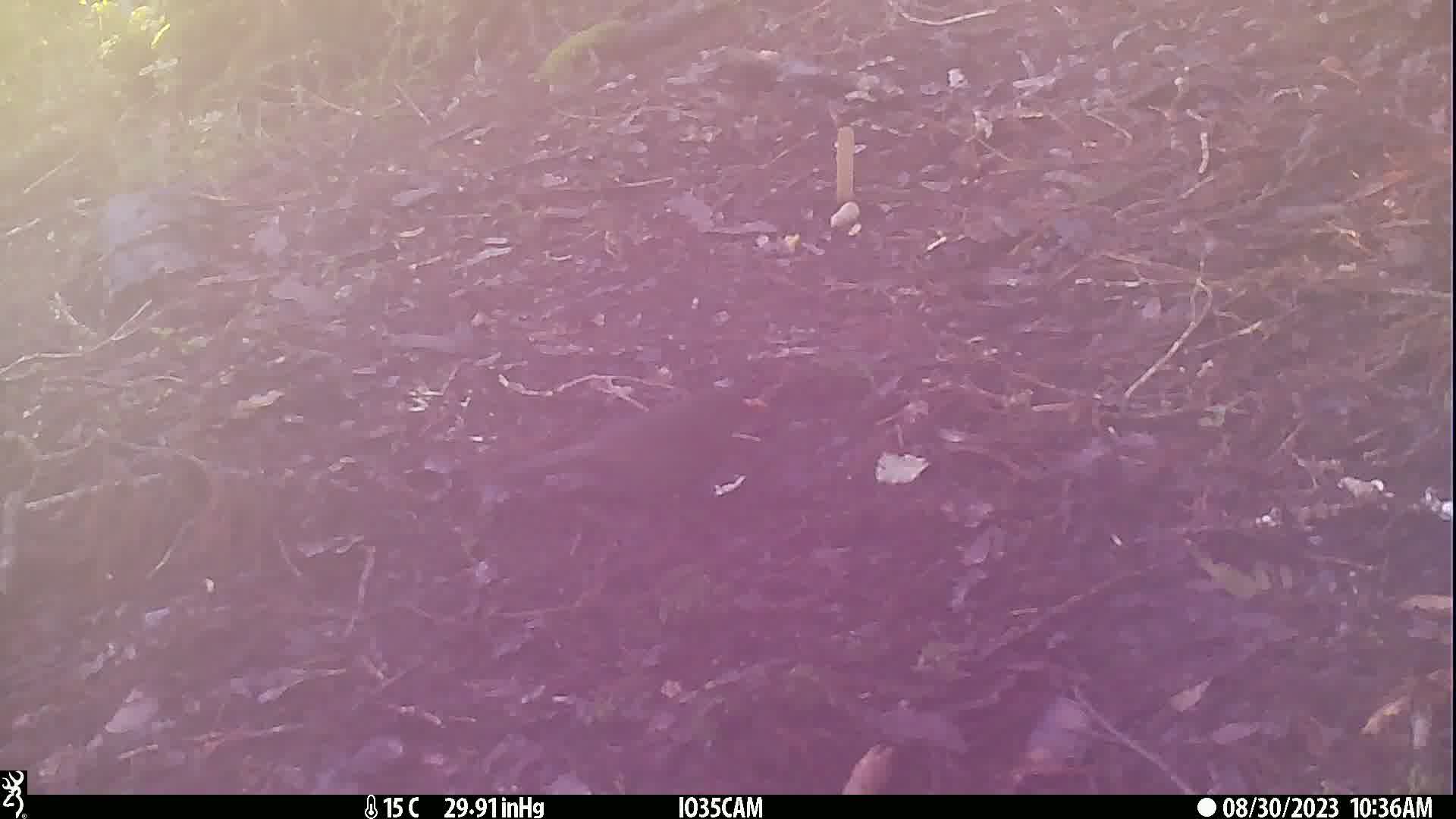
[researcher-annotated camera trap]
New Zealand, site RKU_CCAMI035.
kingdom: Animalia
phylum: Chordata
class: Aves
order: Passeriformes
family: Turdidae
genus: Turdus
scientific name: Turdus merula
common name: eurasian blackbird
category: blackbird